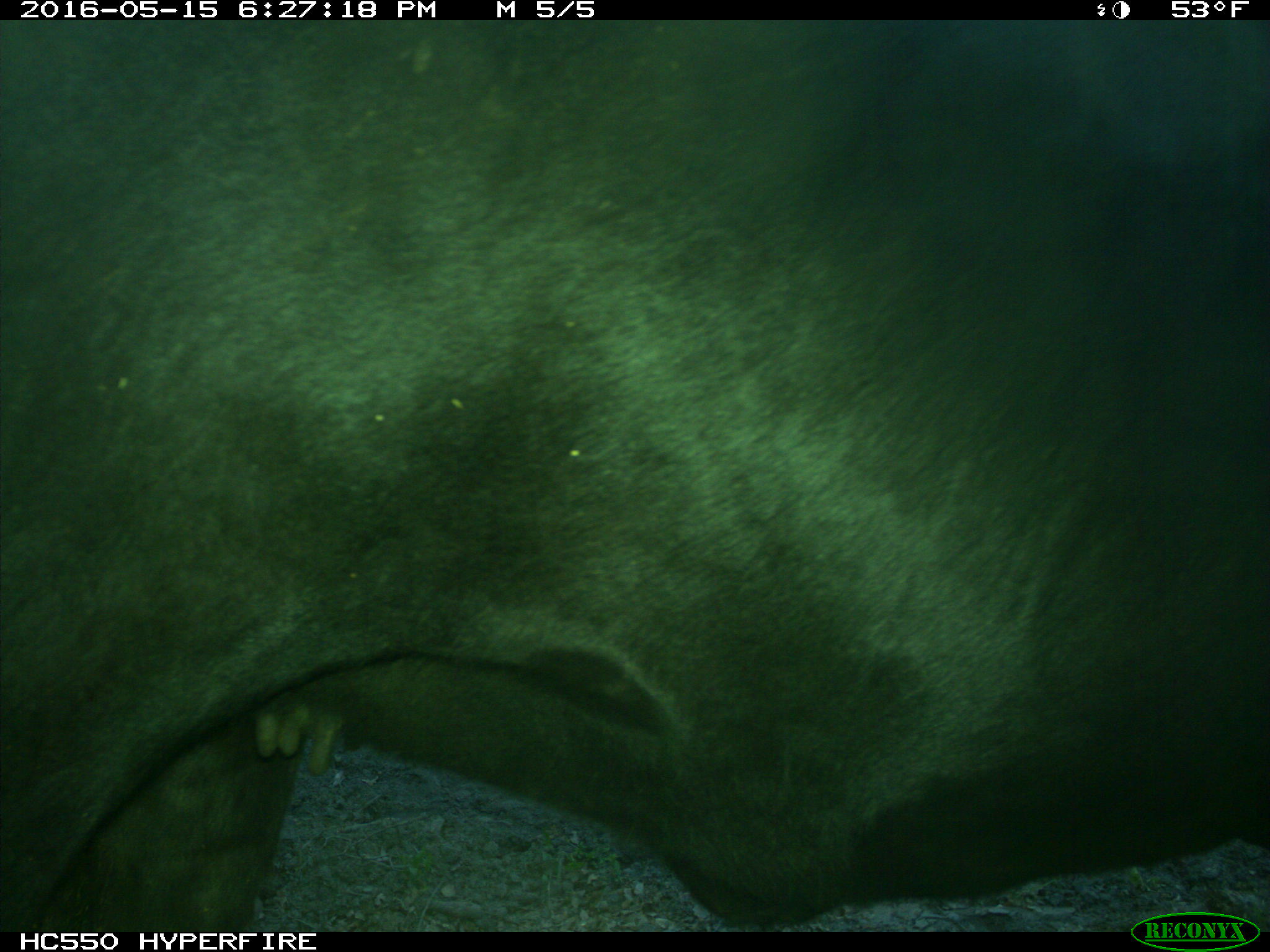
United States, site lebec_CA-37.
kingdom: Animalia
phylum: Chordata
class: Mammalia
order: Artiodactyla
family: Bovidae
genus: Bos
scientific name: Bos taurus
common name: domestic cow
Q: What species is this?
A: Bos taurus (domestic cow).